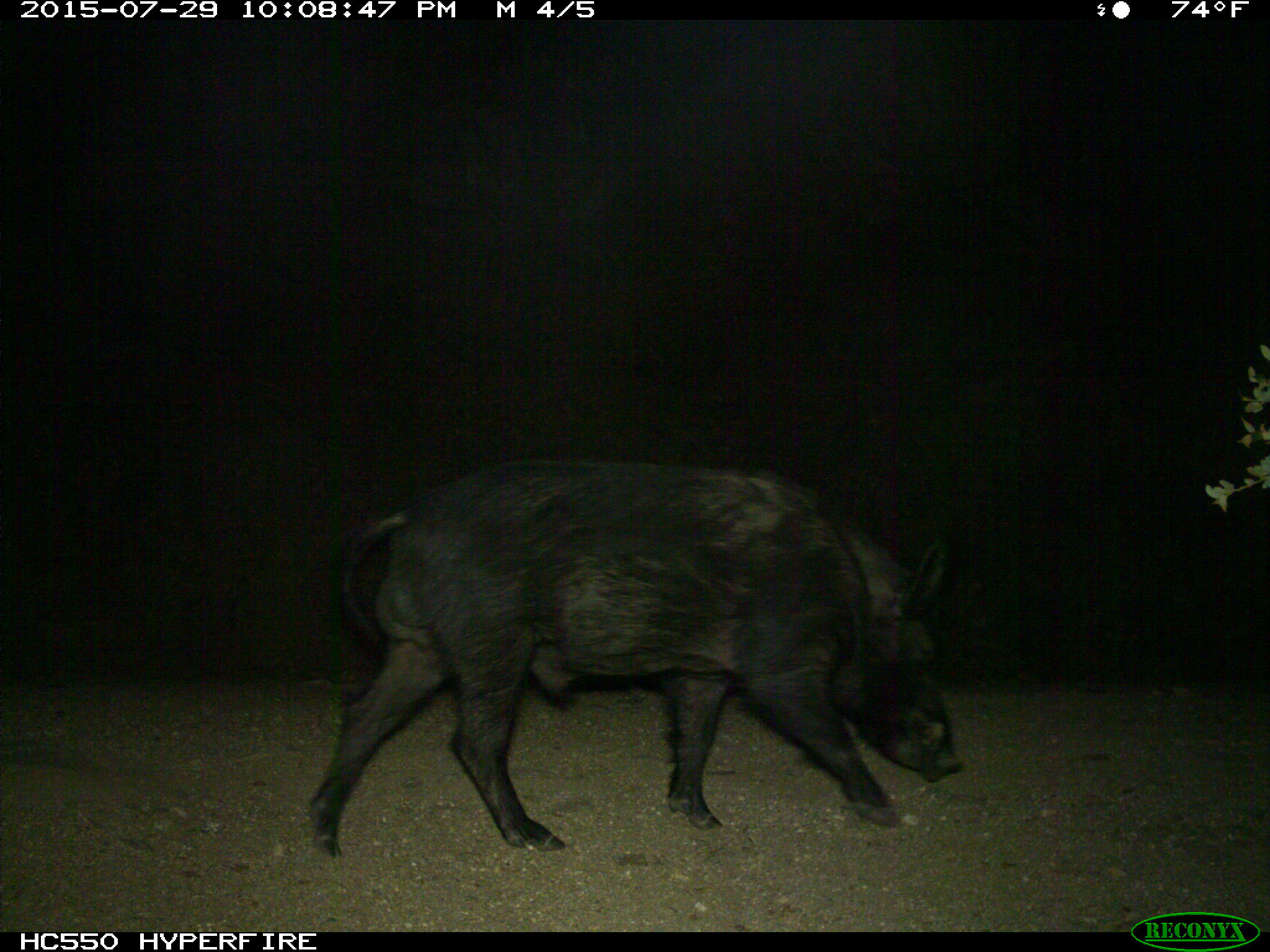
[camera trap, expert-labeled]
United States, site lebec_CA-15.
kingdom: Animalia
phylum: Chordata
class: Mammalia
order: Artiodactyla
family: Suidae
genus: Sus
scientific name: Sus scrofa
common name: wild boar